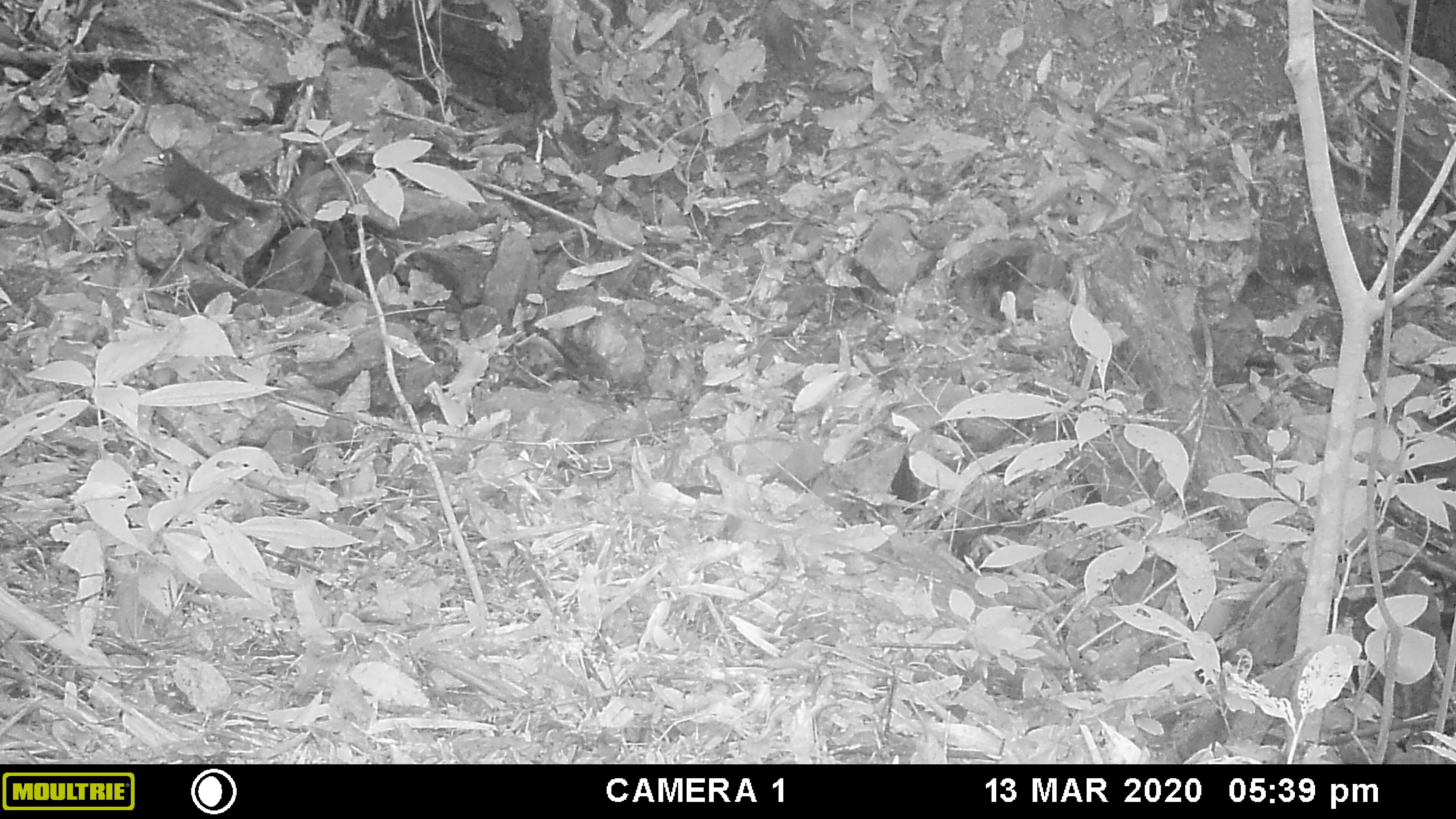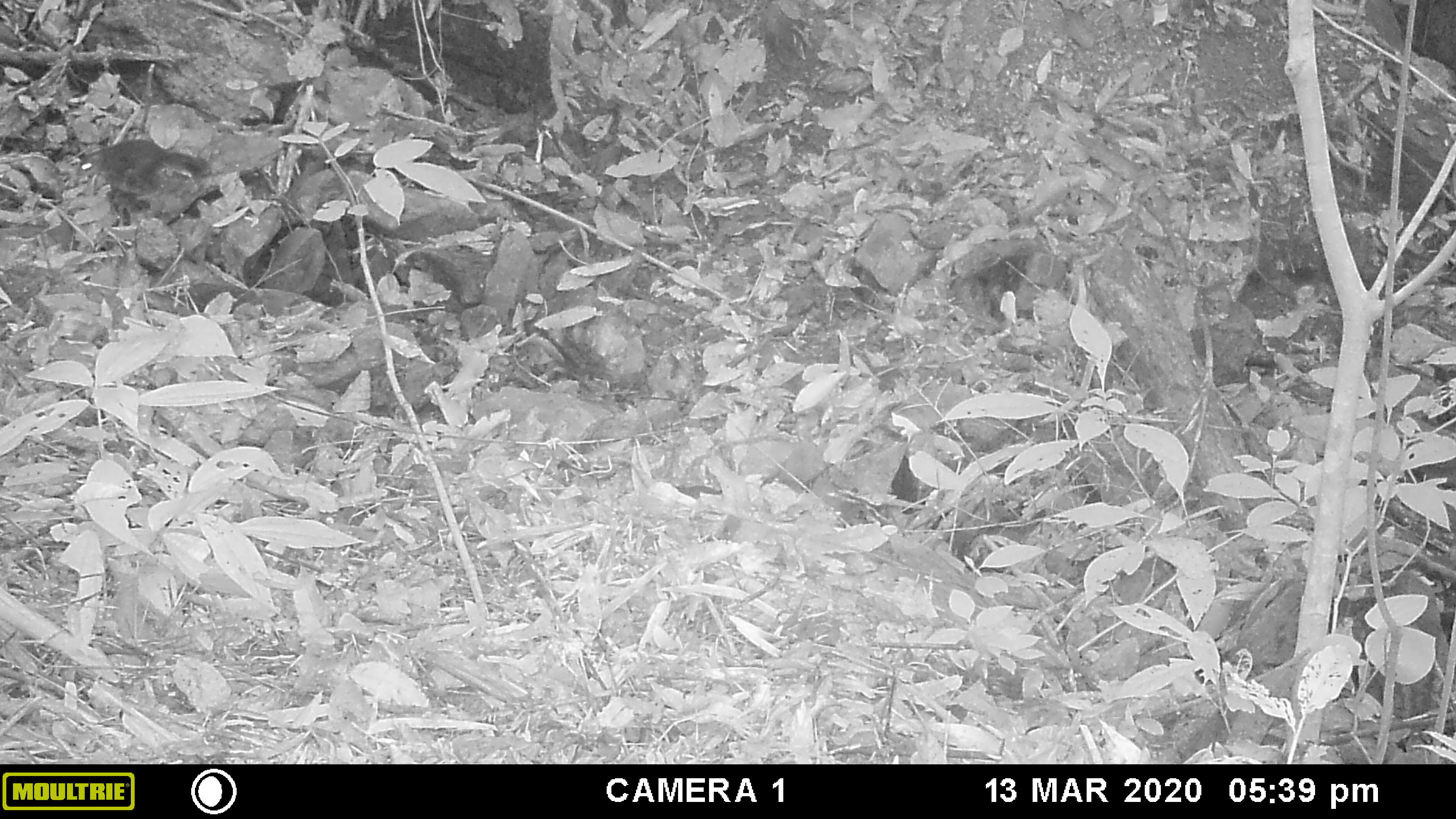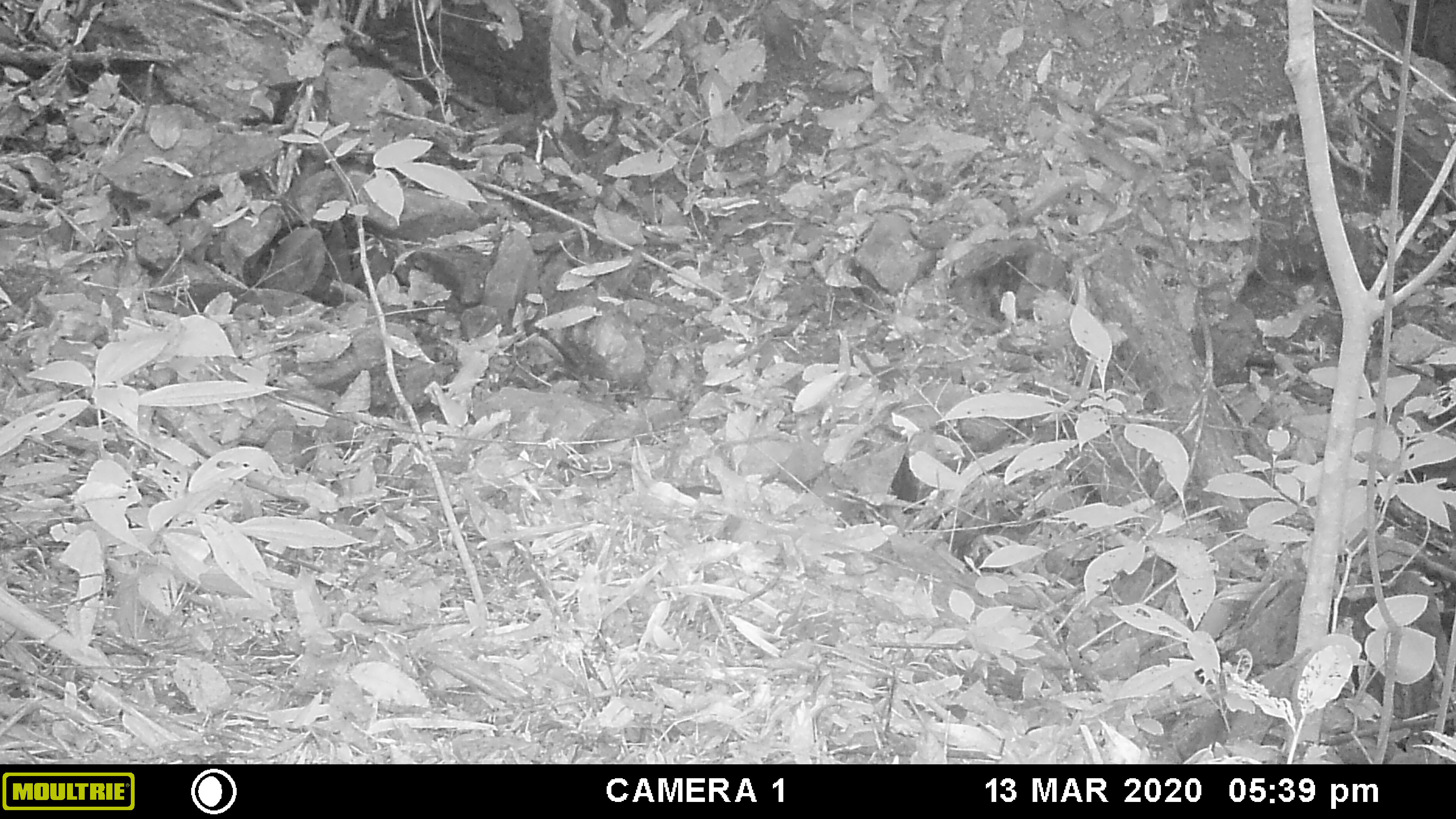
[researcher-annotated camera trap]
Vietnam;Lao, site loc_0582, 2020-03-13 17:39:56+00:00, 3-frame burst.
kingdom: Animalia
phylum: Chordata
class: Mammalia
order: Rodentia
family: Sciuridae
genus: Dremomys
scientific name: Dremomys rufigenis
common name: red-cheeked squirrel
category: red cheeked squirrel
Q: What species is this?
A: Red cheeked squirrel (red-cheeked squirrel) (Dremomys rufigenis).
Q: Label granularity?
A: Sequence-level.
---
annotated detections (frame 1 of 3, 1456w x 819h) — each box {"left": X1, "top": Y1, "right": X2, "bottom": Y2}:
red cheeked squirrel: {"left": 158, "top": 148, "right": 276, "bottom": 226}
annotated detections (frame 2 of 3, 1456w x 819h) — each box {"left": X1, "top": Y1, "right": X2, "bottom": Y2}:
red cheeked squirrel: {"left": 74, "top": 138, "right": 212, "bottom": 194}